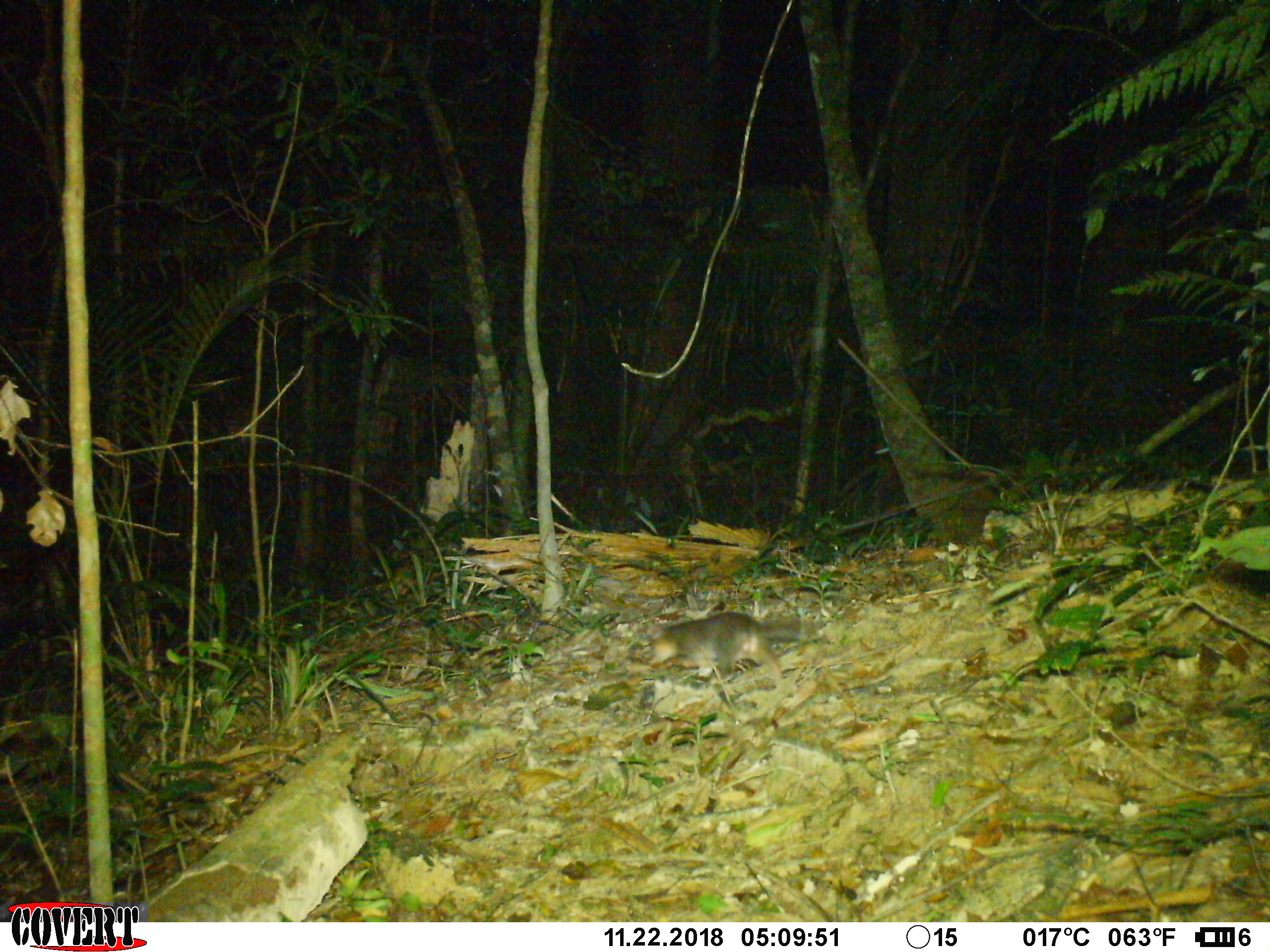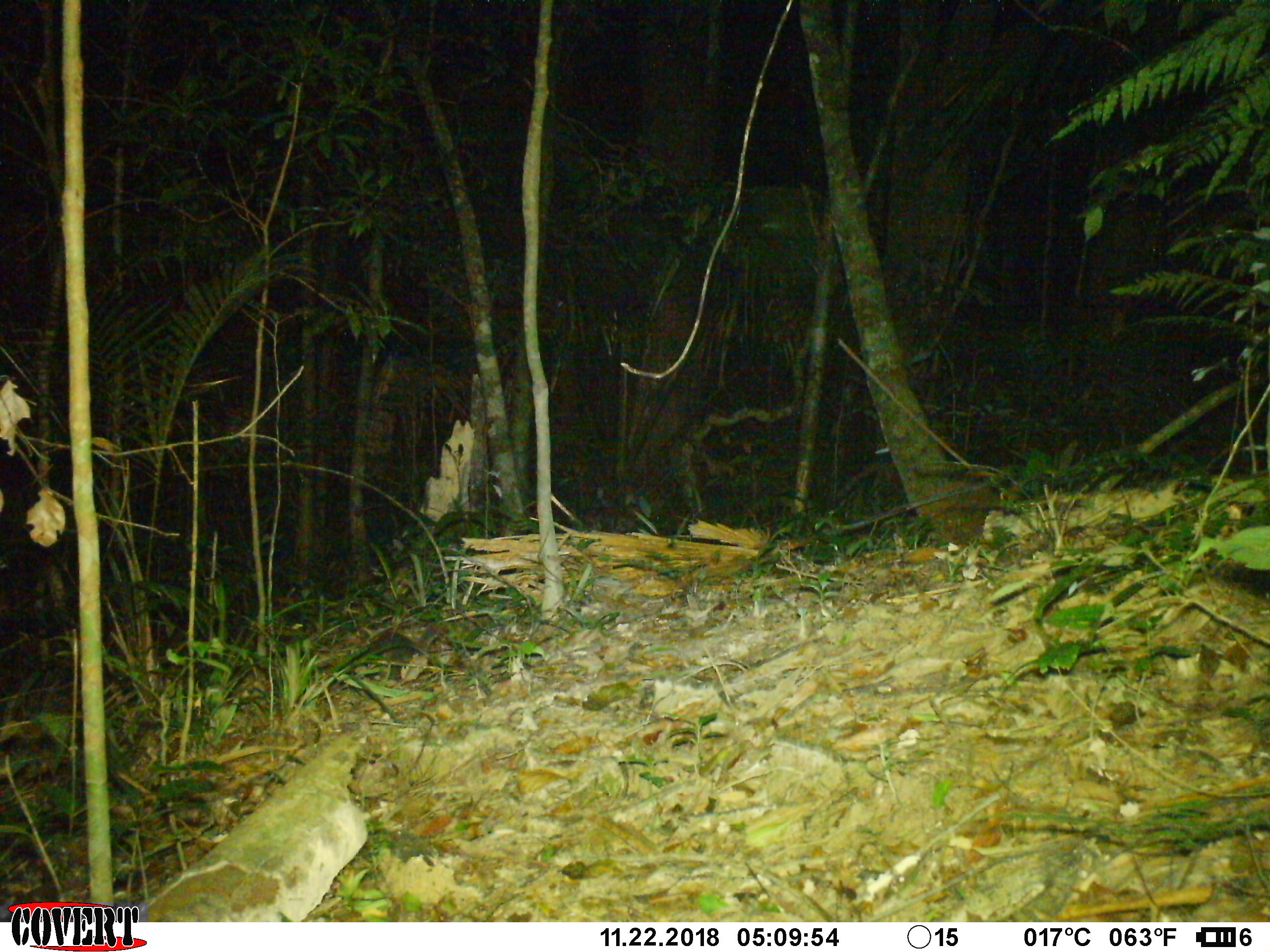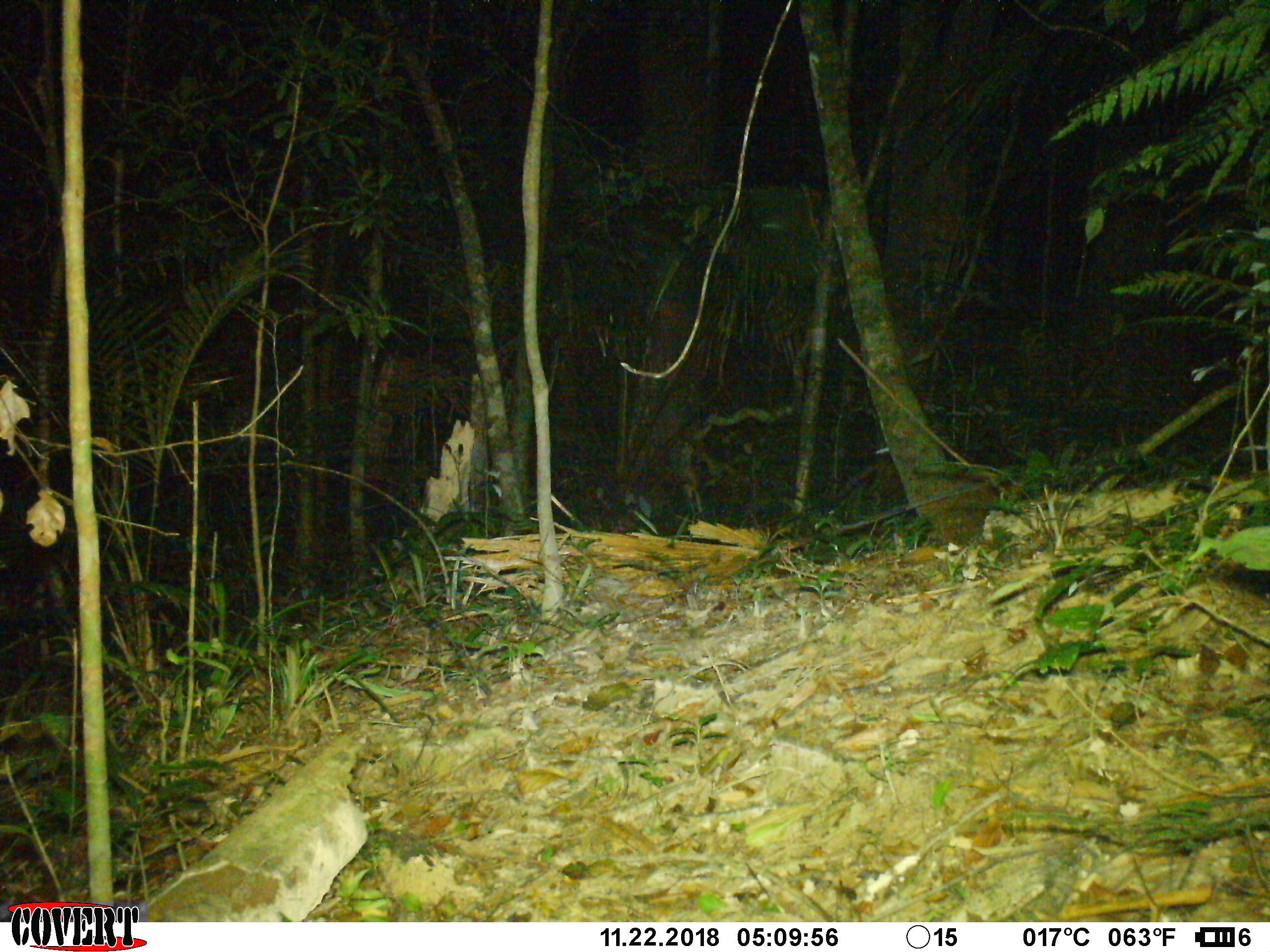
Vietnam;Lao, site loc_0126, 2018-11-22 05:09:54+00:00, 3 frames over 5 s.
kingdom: Animalia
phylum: Chordata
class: Mammalia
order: Carnivora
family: Mustelidae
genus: Melogale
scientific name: Melogale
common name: ferret badger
Ferret badger (Melogale). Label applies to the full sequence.